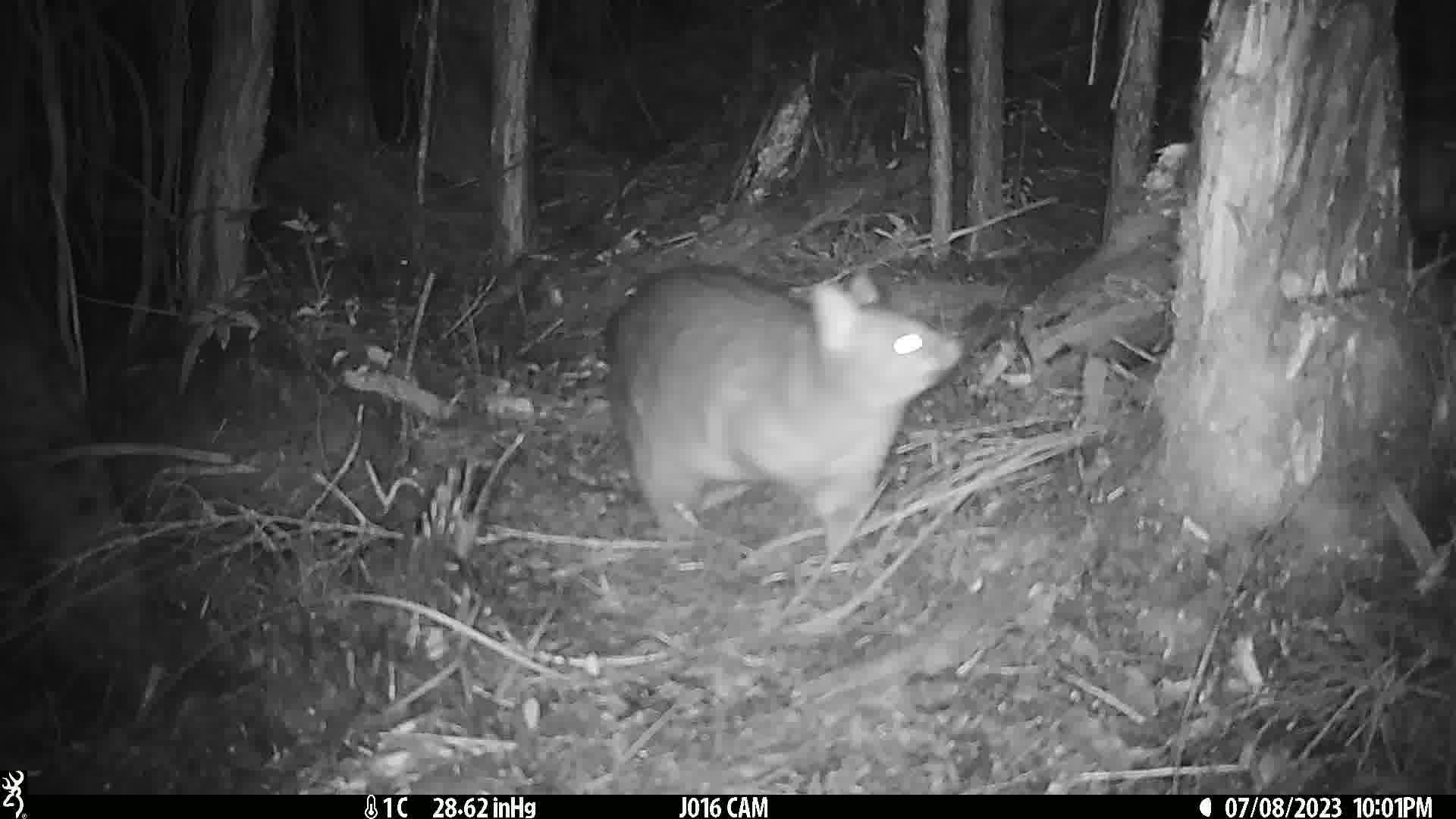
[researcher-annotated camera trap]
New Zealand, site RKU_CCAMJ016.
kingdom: Animalia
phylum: Chordata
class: Mammalia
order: Diprotodontia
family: Phalangeridae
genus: Trichosurus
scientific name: Trichosurus vulpecula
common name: common brushtail possum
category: possum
Possum (common brushtail possum) (Trichosurus vulpecula).